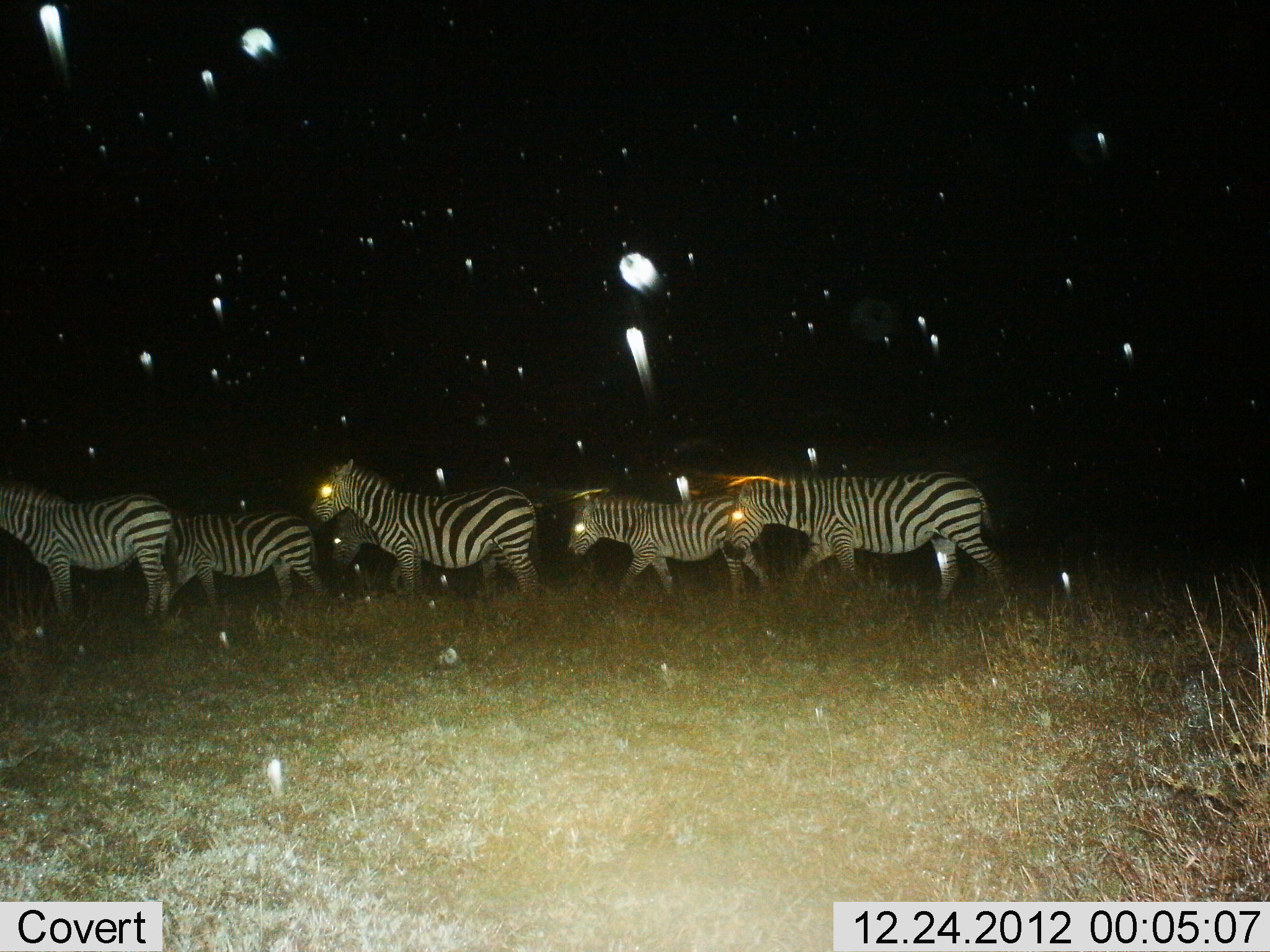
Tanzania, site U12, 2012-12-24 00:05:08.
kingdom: Animalia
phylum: Chordata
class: Mammalia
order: Perissodactyla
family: Equidae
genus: Equus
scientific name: Equus quagga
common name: plains zebra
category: zebra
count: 6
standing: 10%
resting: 0%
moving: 90%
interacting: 0%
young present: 0%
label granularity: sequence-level